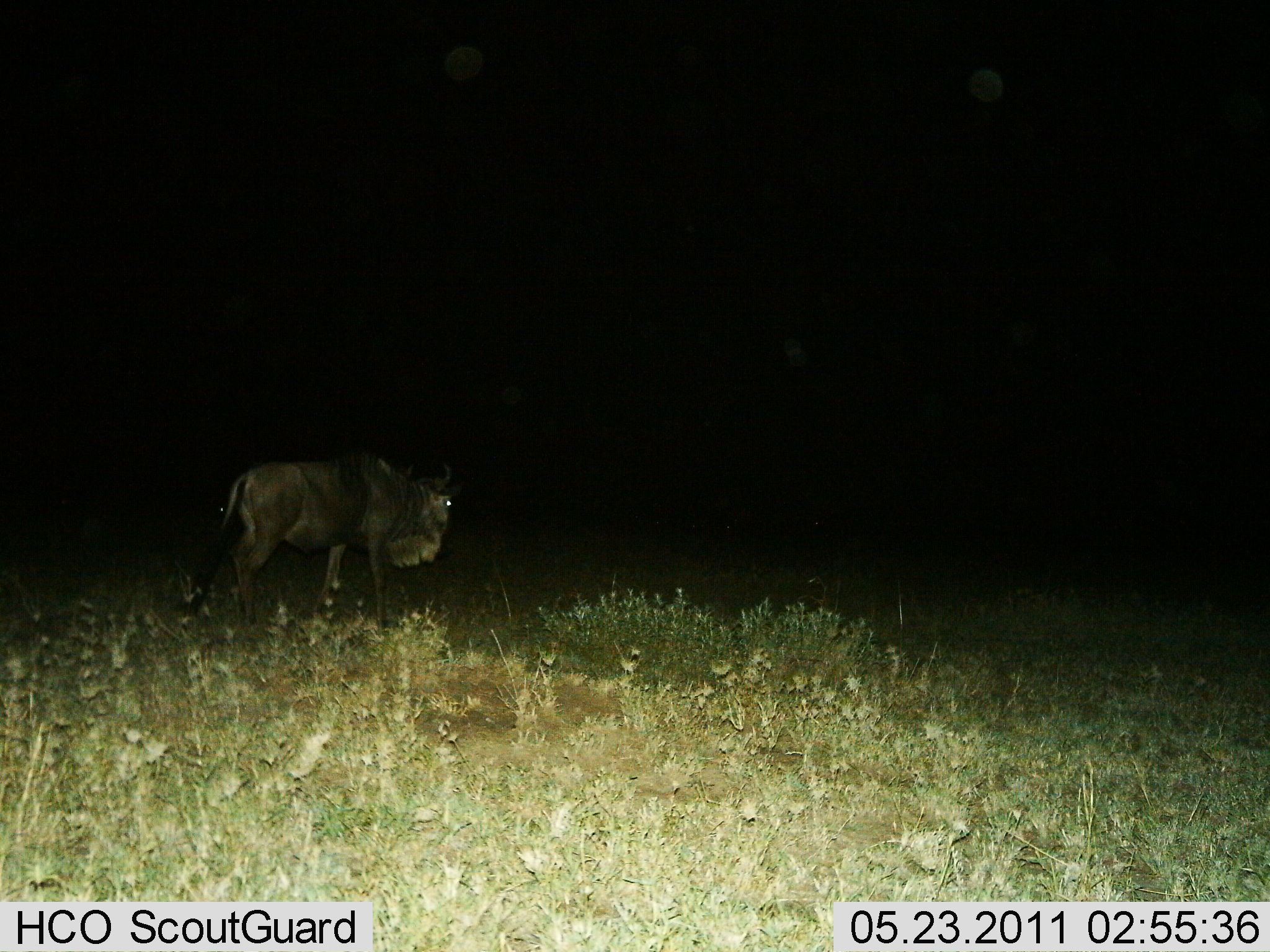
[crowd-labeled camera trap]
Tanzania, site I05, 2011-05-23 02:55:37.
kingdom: Animalia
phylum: Chordata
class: Mammalia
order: Artiodactyla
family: Bovidae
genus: Connochaetes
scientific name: Connochaetes taurinus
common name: blue wildebeest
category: wildebeest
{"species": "wildebeest (blue wildebeest) (Connochaetes taurinus)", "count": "1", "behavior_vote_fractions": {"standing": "64%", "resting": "0%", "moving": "36%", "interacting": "0%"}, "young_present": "0%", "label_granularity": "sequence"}